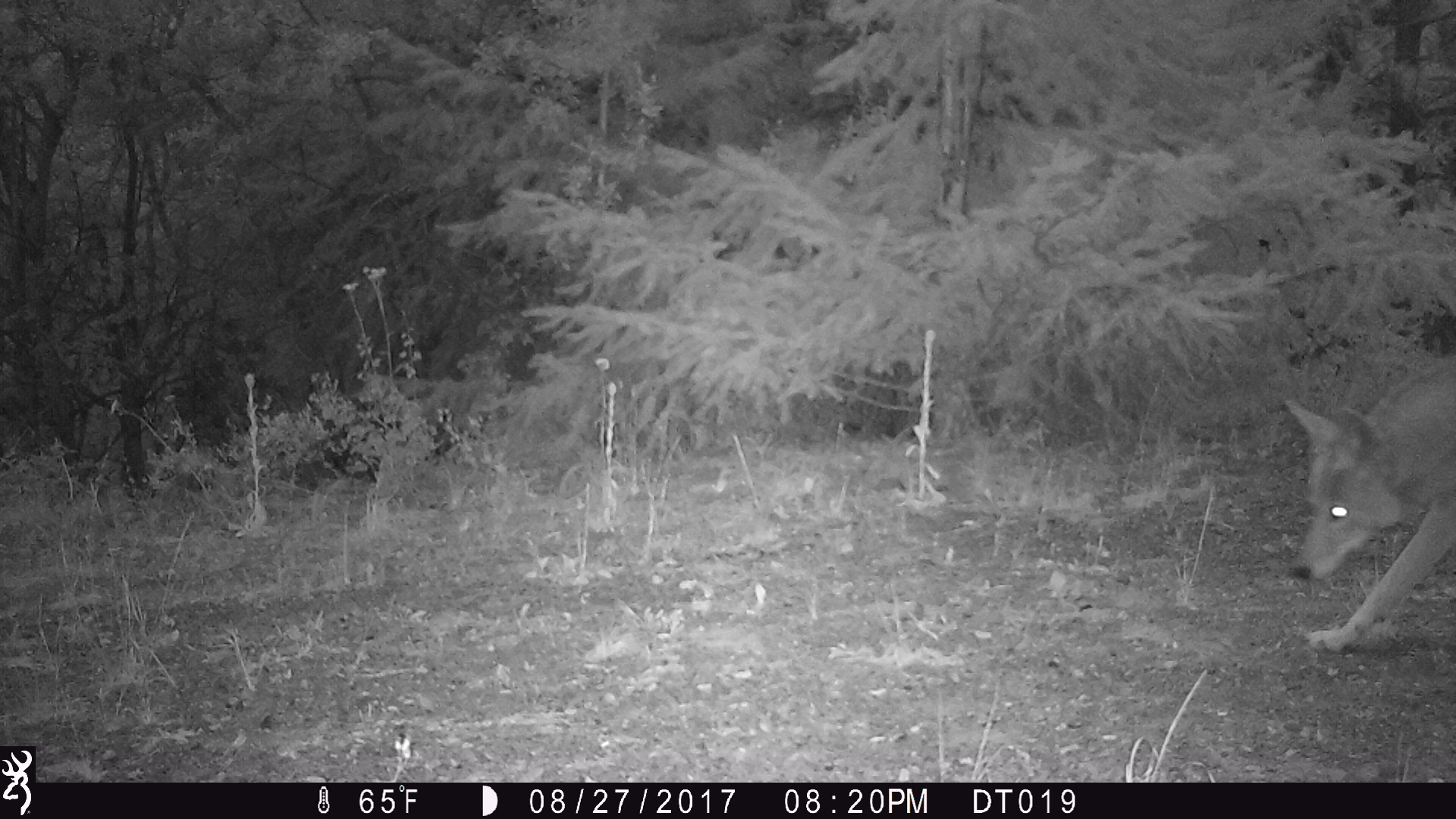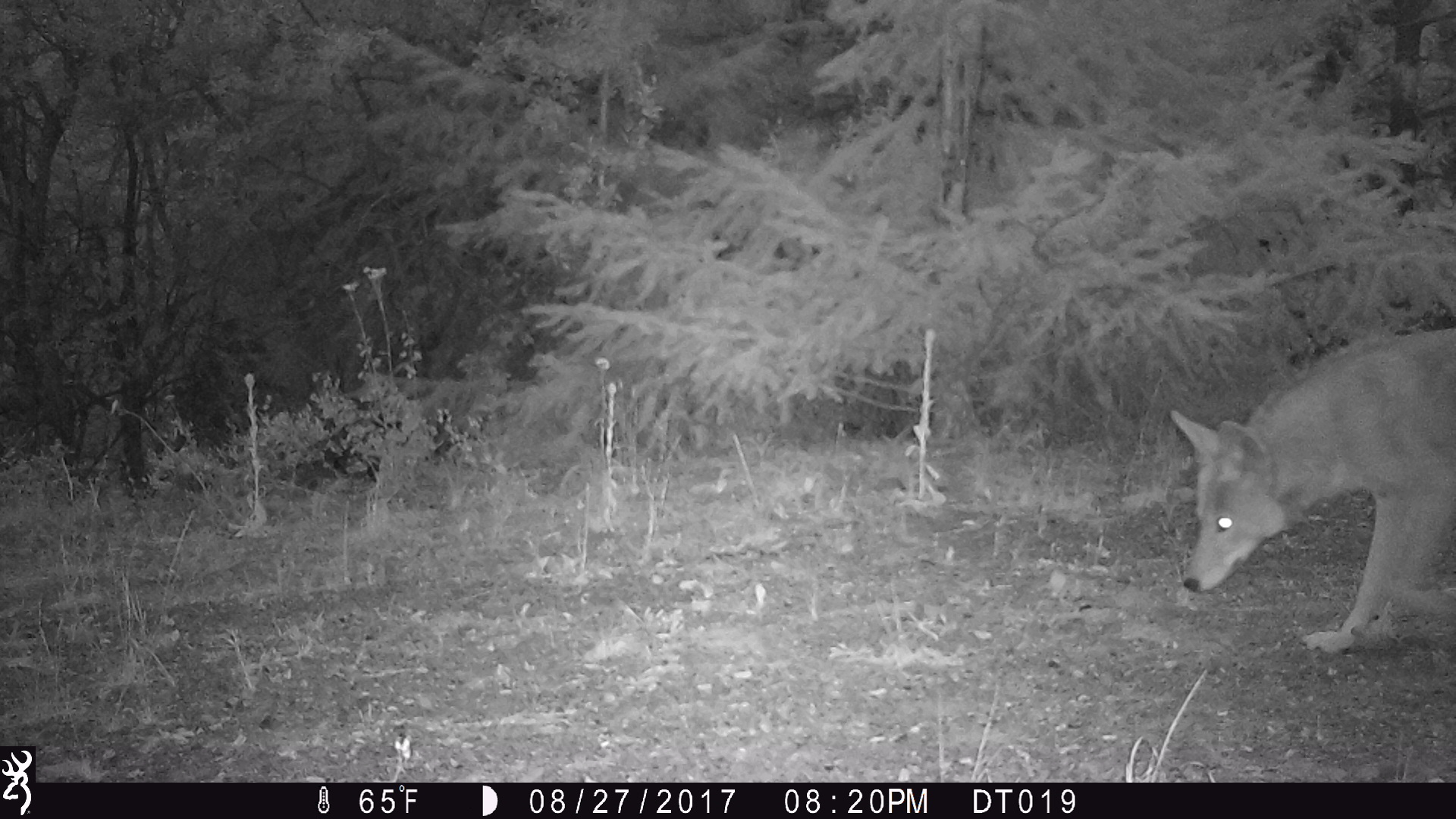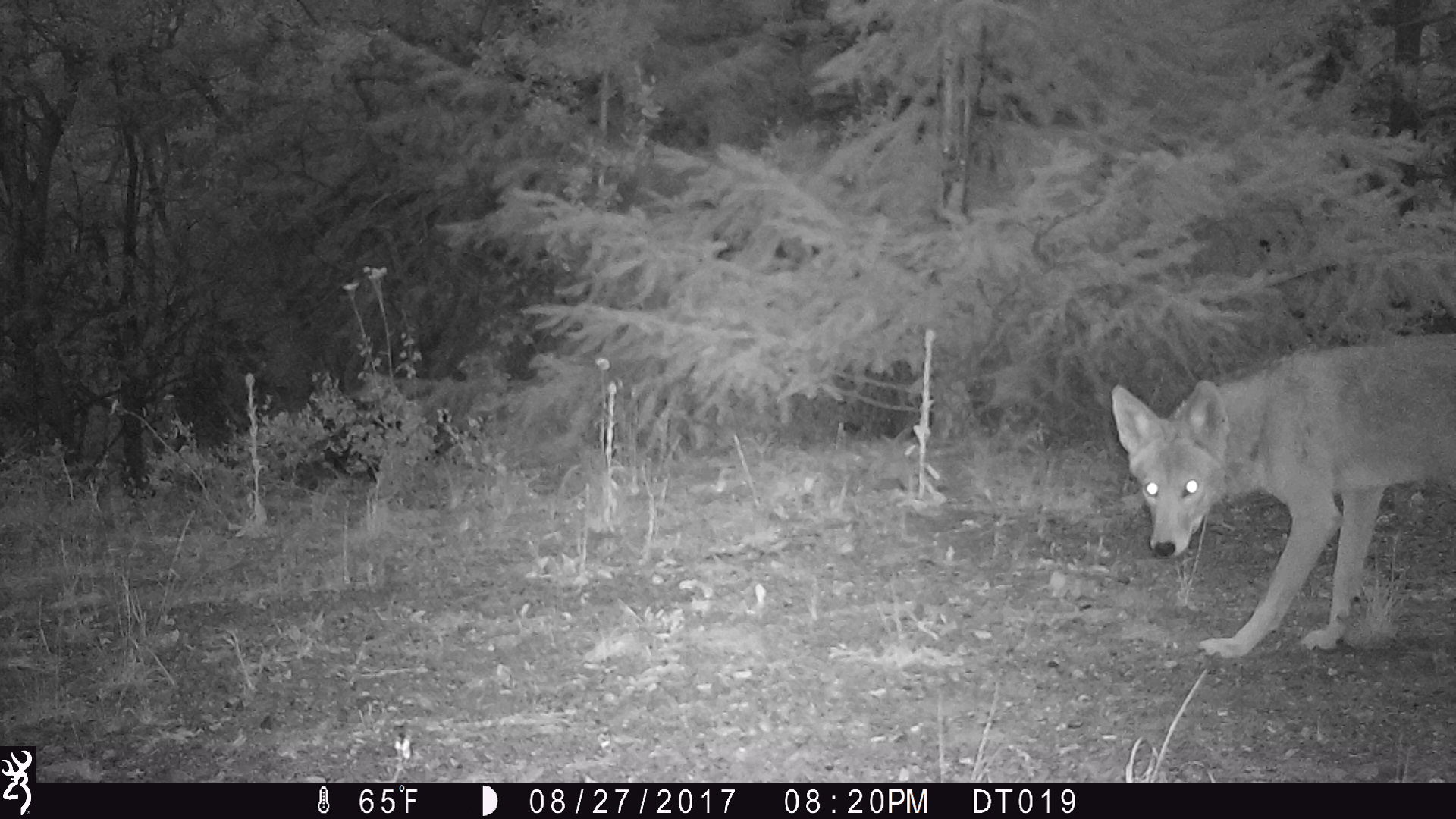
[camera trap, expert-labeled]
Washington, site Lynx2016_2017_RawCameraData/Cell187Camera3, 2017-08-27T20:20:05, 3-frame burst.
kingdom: Animalia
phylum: Chordata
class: Mammalia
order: Carnivora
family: Canidae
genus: Canis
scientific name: Canis latrans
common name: coyote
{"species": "Canis latrans (coyote)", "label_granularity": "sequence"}